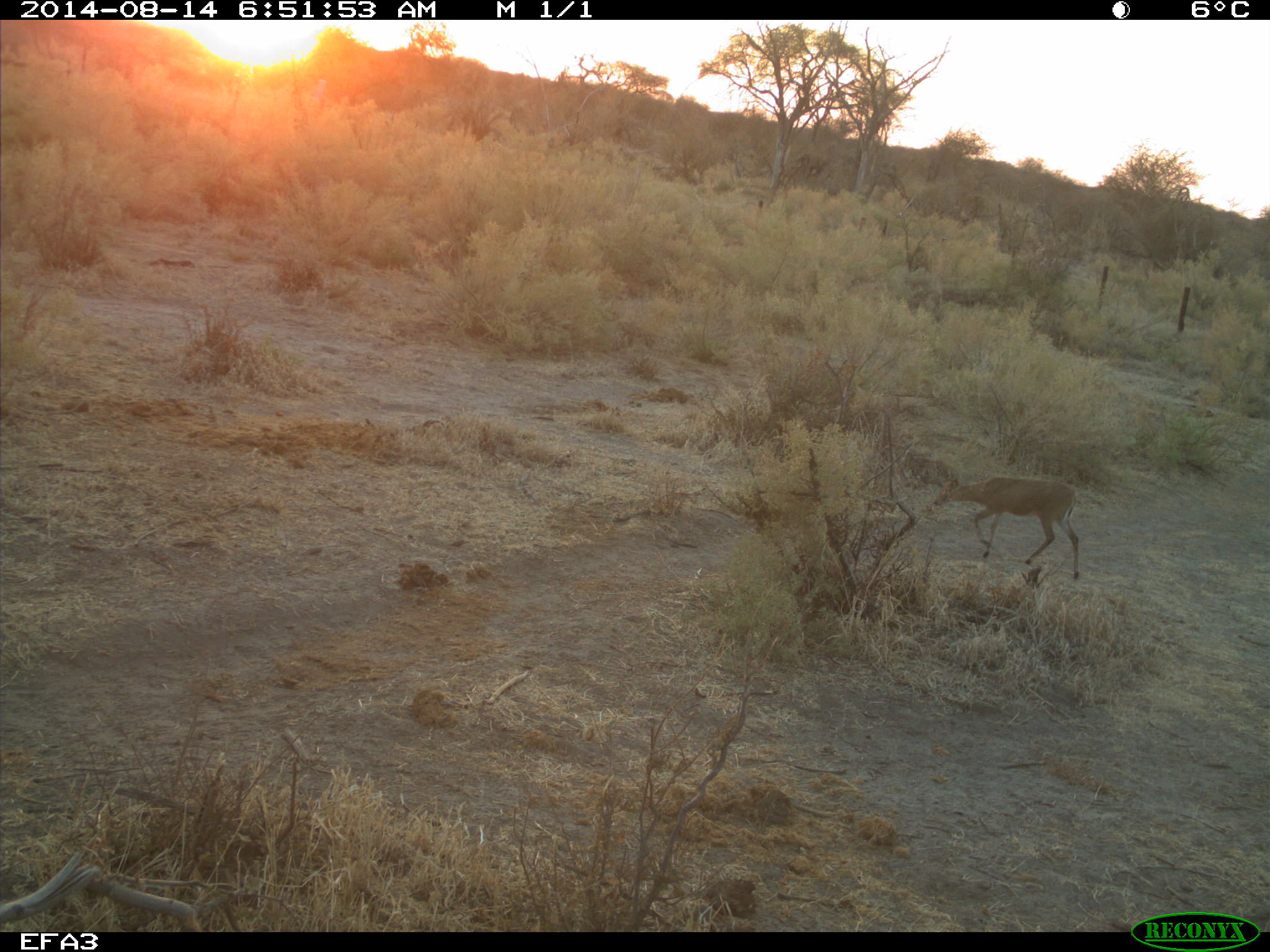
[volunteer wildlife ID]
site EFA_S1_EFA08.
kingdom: Animalia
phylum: Chordata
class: Mammalia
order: Artiodactyla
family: Bovidae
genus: Aepyceros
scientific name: Aepyceros melampus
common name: impala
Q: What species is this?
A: Impala (Aepyceros melampus).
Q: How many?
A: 1.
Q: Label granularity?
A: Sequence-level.